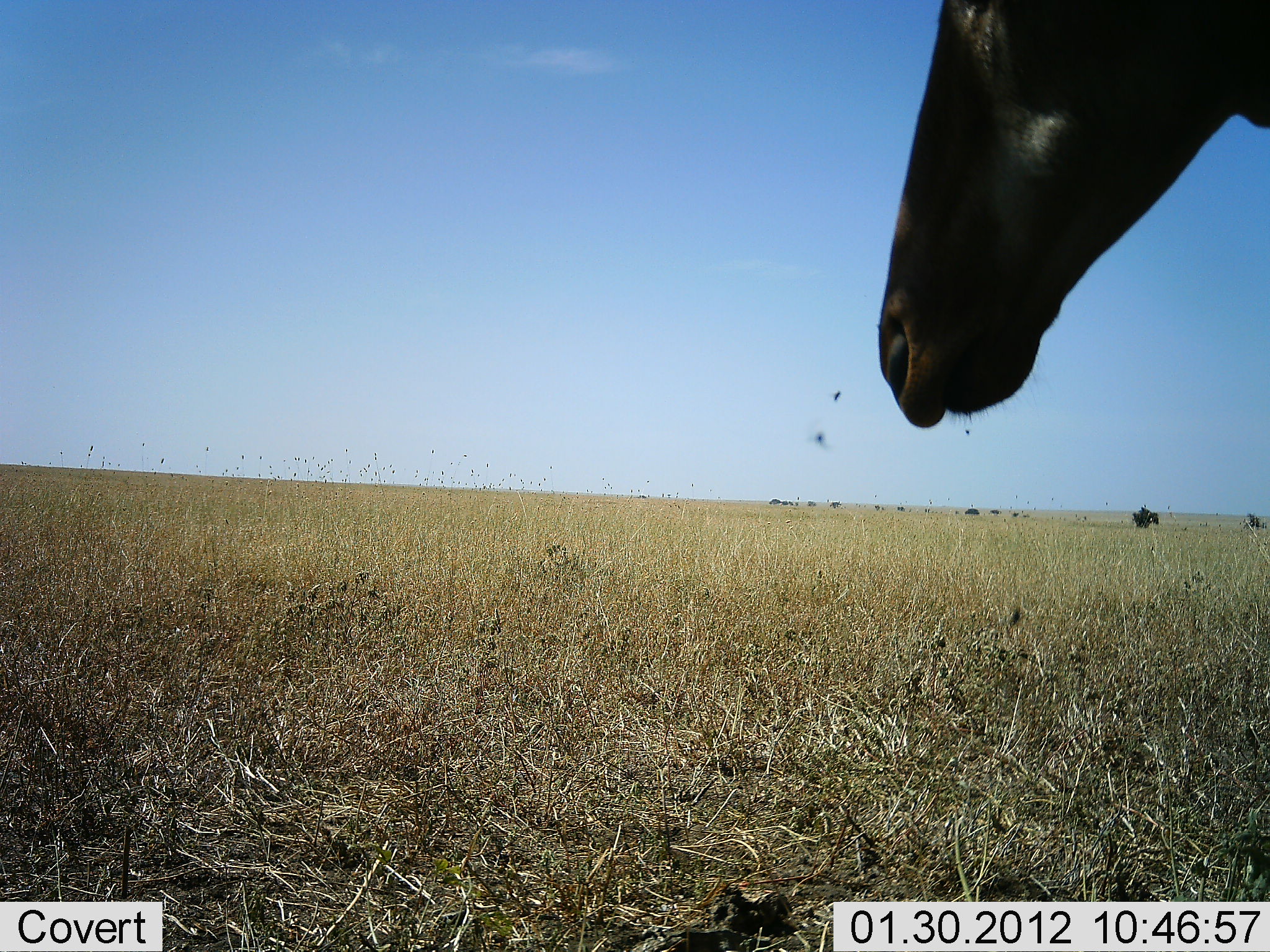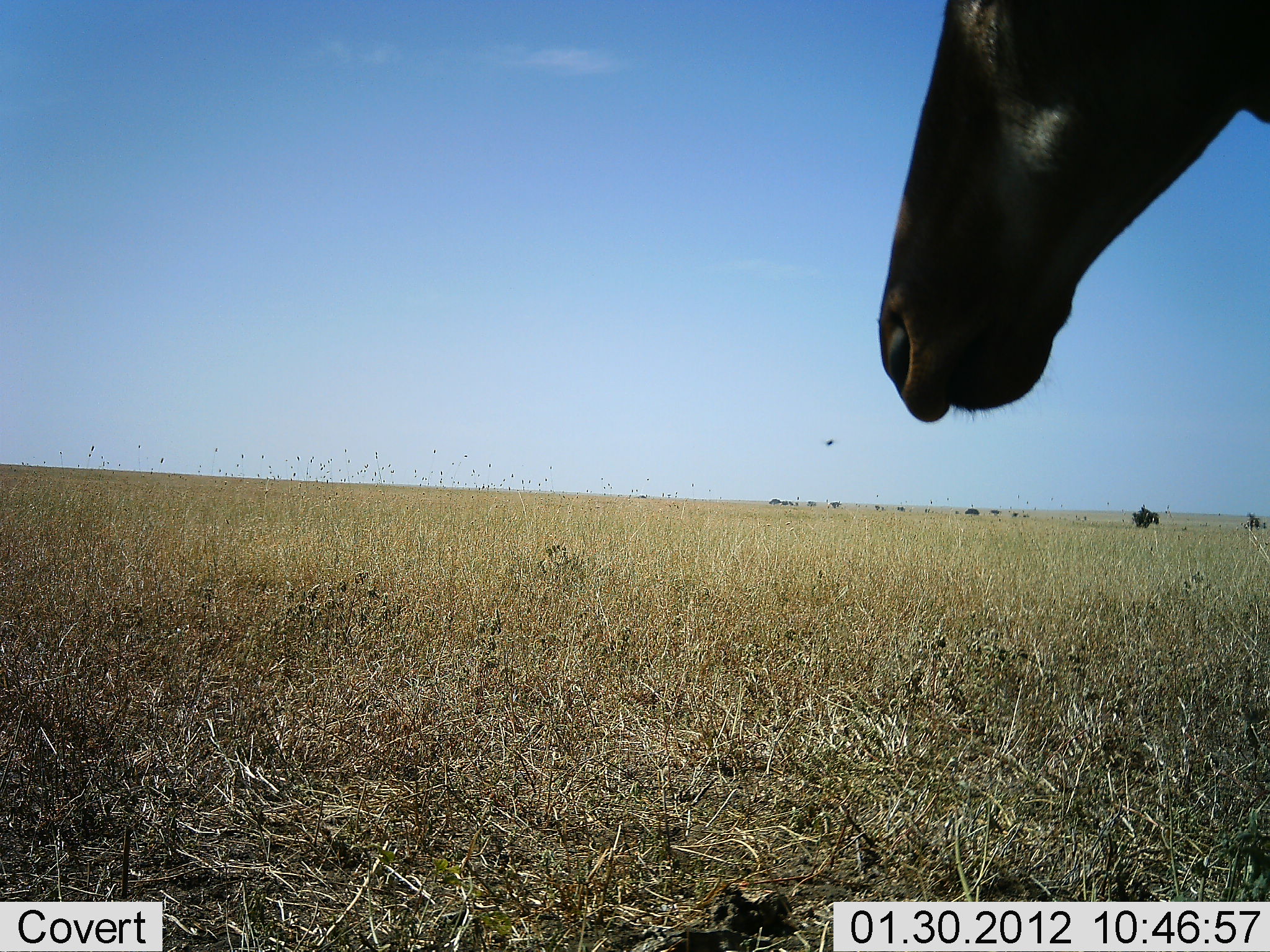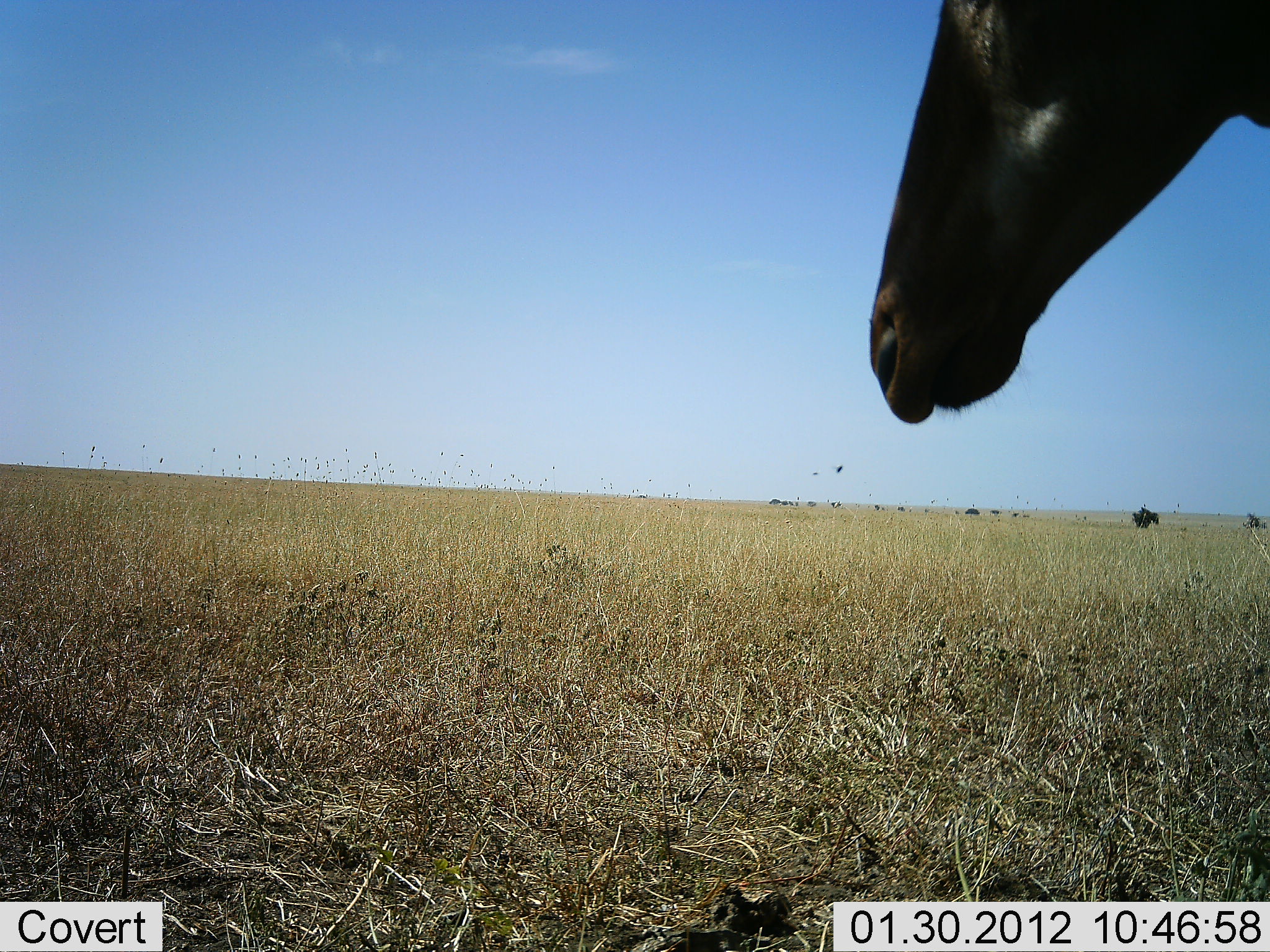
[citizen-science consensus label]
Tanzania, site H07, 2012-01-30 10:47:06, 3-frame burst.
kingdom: Animalia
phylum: Chordata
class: Mammalia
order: Artiodactyla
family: Bovidae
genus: Alcelaphus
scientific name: Alcelaphus buselaphus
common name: hartebeest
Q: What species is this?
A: Hartebeest (Alcelaphus buselaphus).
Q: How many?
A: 1.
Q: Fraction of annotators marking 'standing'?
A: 89%.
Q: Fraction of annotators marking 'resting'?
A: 6%.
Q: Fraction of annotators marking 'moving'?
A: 0%.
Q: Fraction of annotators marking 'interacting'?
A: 0%.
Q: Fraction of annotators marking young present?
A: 0%.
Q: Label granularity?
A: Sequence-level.